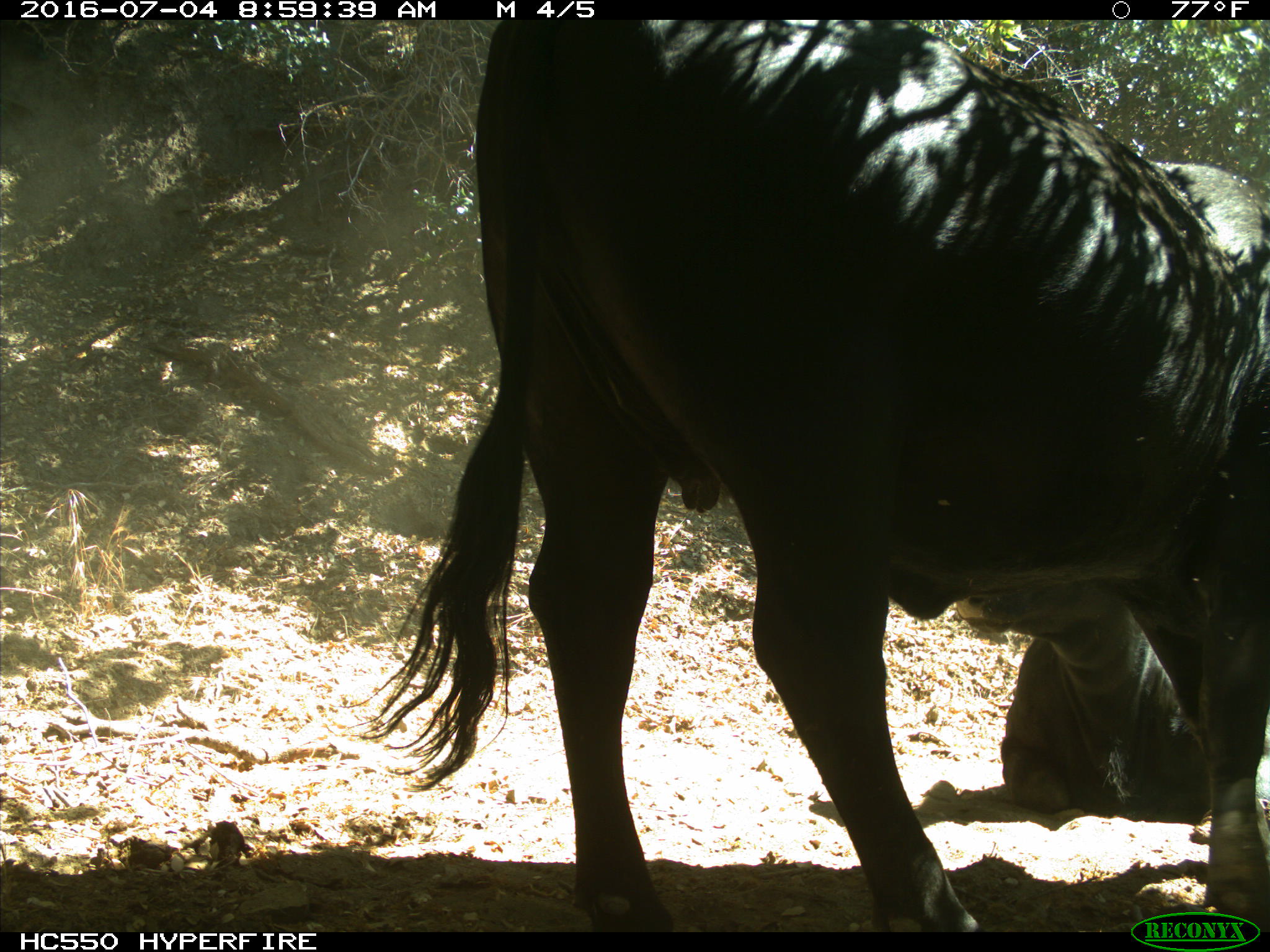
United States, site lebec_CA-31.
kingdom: Animalia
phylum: Chordata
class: Mammalia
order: Artiodactyla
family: Bovidae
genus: Bos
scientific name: Bos taurus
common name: domestic cow